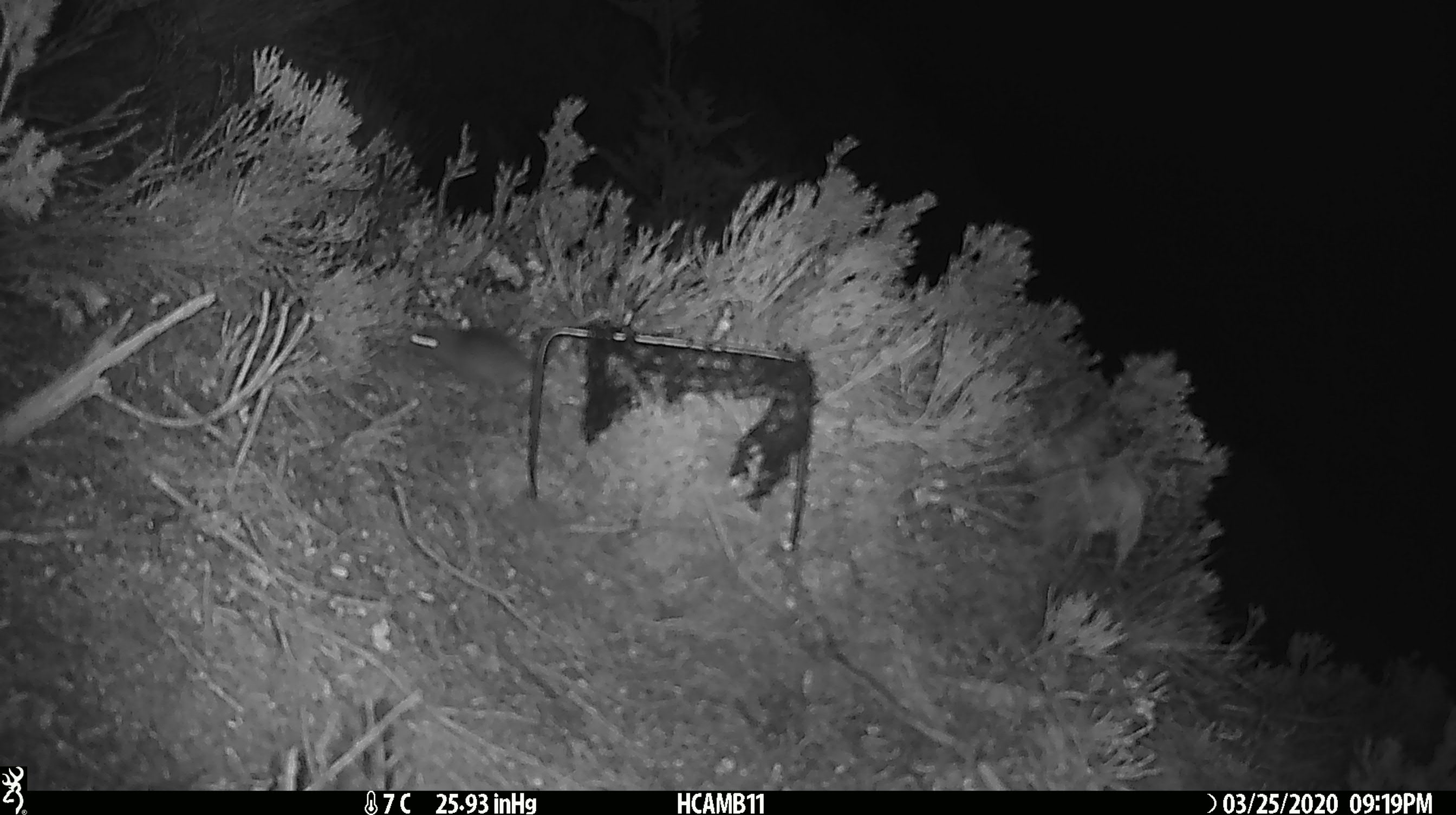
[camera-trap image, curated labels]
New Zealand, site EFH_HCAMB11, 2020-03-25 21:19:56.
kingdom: Animalia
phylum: Chordata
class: Mammalia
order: Rodentia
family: Muridae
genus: Mus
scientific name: Mus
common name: mouse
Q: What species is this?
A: Mouse (Mus).